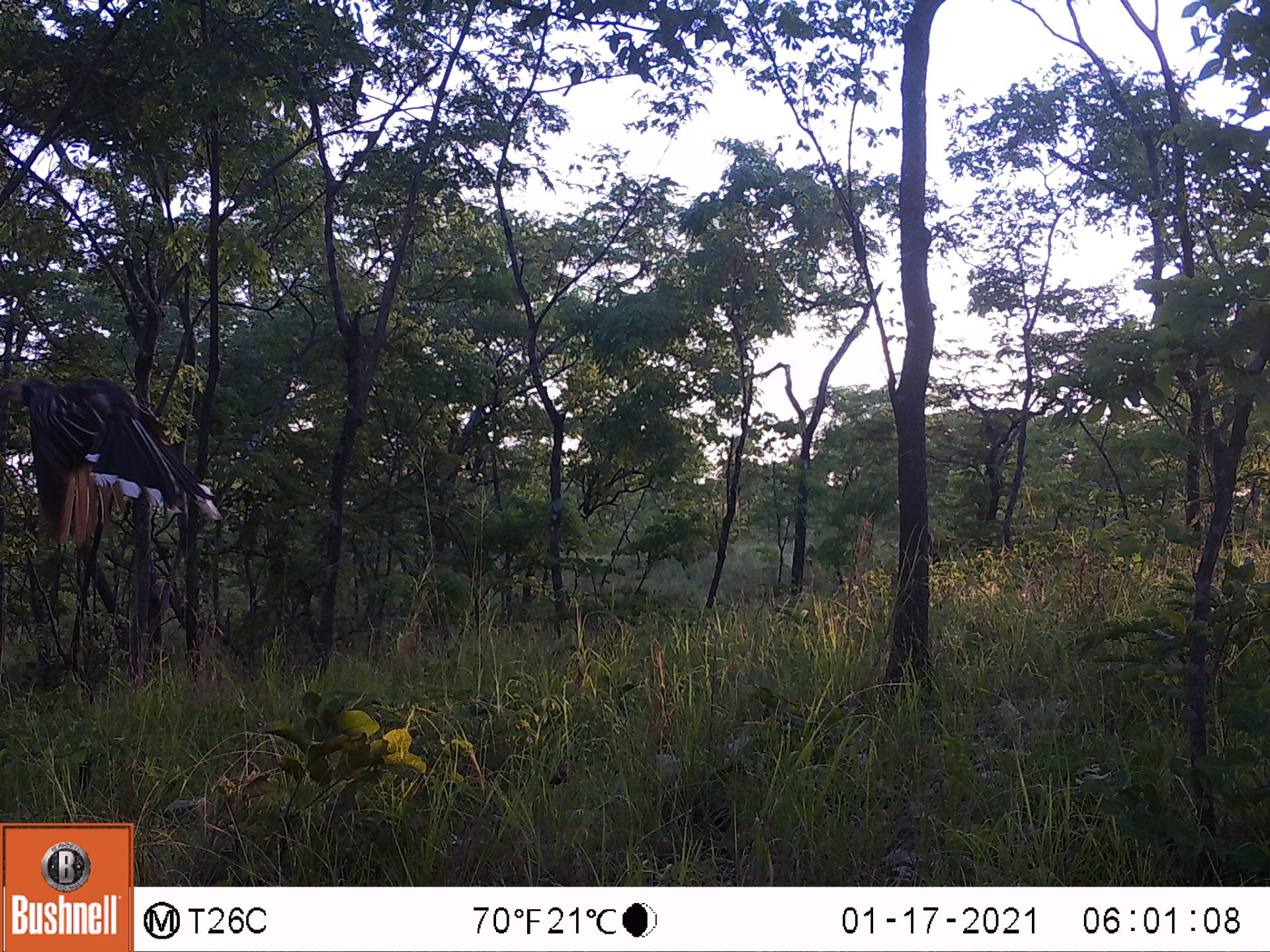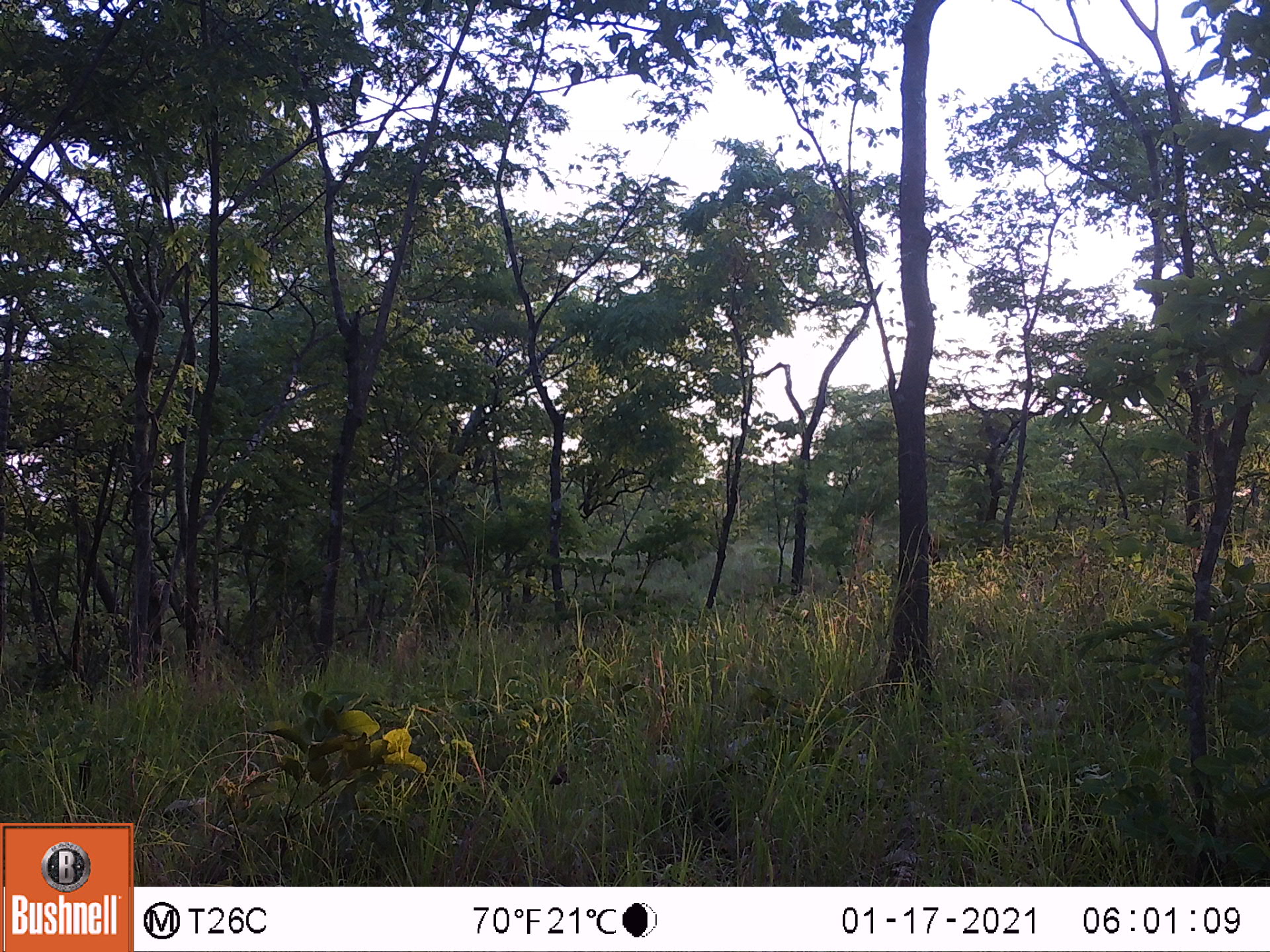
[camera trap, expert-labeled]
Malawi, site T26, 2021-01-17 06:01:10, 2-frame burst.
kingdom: Animalia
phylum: Chordata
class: Aves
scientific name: Aves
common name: bird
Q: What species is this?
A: Bird (Aves).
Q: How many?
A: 1.